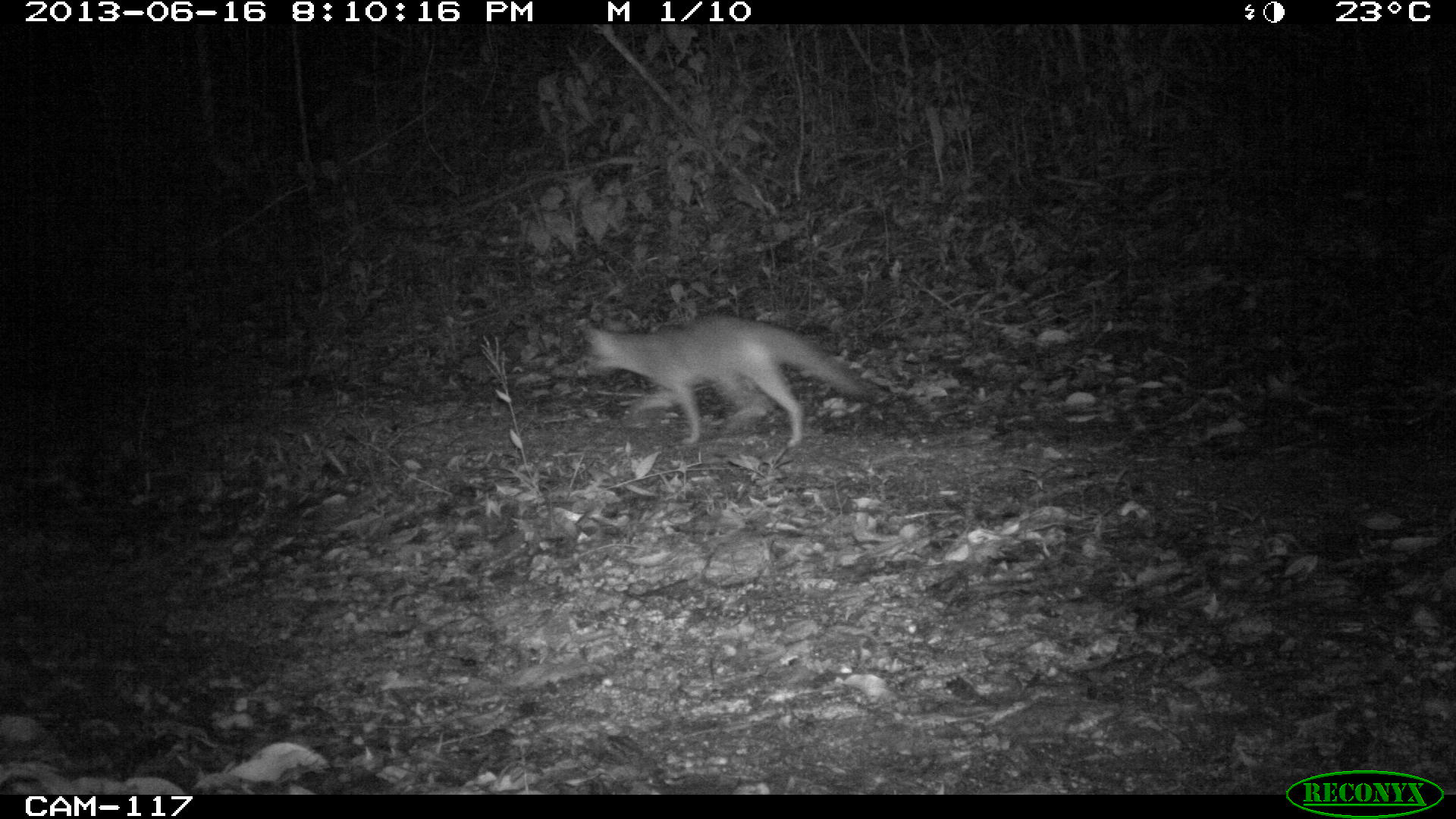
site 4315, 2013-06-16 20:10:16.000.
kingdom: Animalia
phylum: Chordata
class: Mammalia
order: Carnivora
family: Canidae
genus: Urocyon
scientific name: Urocyon cinereoargenteus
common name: gray fox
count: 1